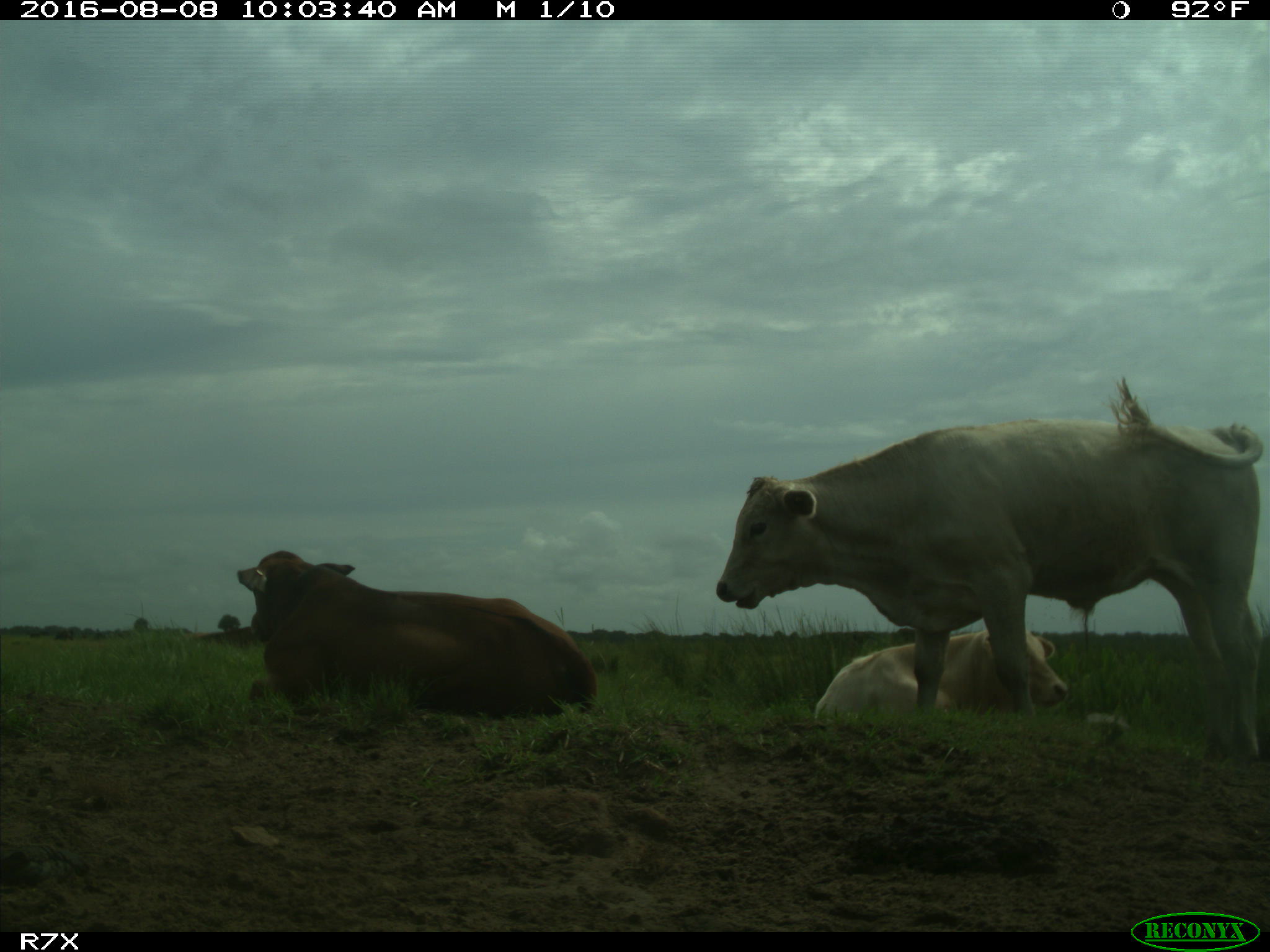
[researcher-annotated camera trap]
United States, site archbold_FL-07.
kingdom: Animalia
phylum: Chordata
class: Mammalia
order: Artiodactyla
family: Bovidae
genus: Bos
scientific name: Bos taurus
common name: domestic cow